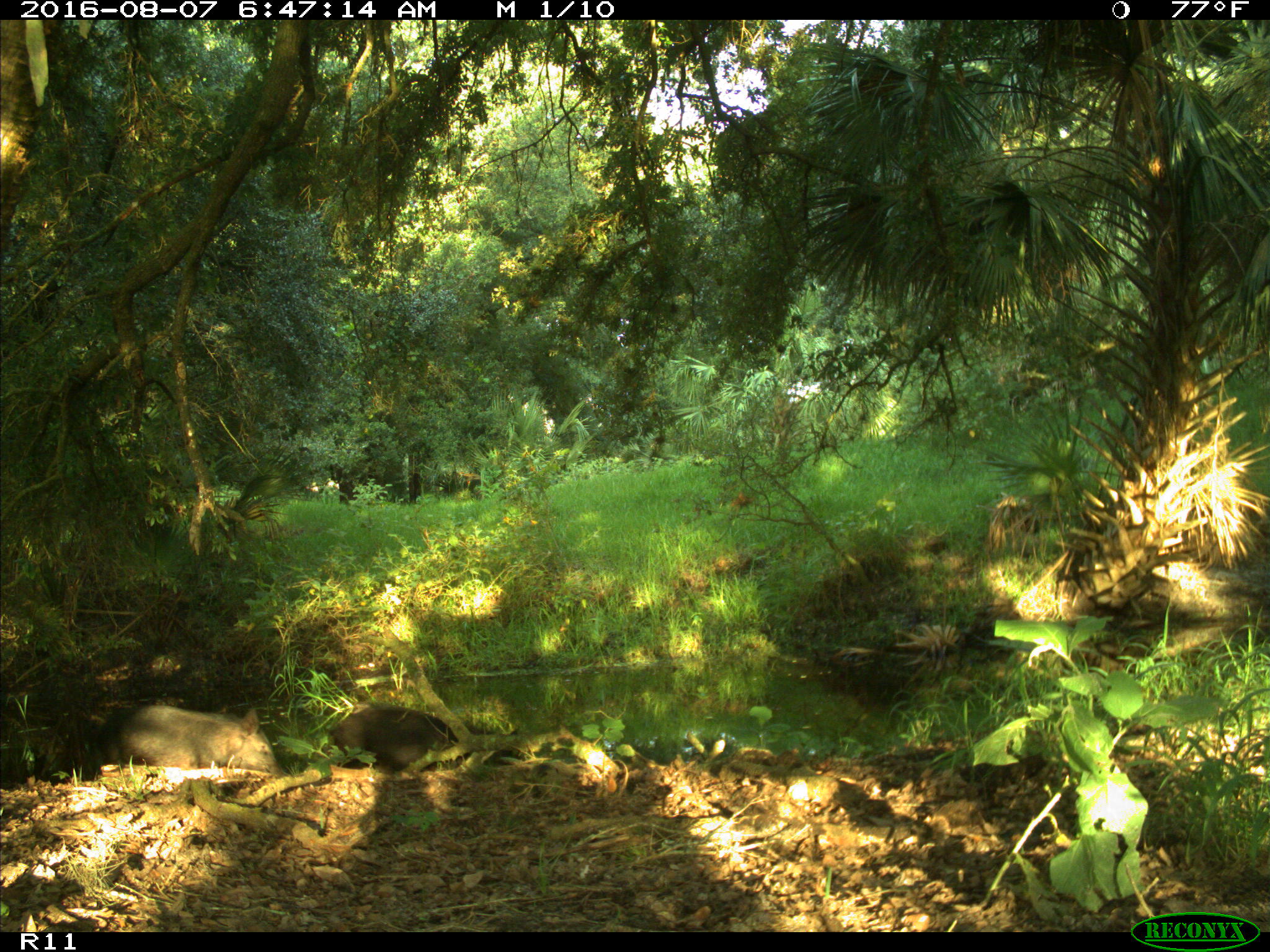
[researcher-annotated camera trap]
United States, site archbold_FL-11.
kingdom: Animalia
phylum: Chordata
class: Mammalia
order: Artiodactyla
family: Suidae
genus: Sus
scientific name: Sus scrofa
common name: wild boar